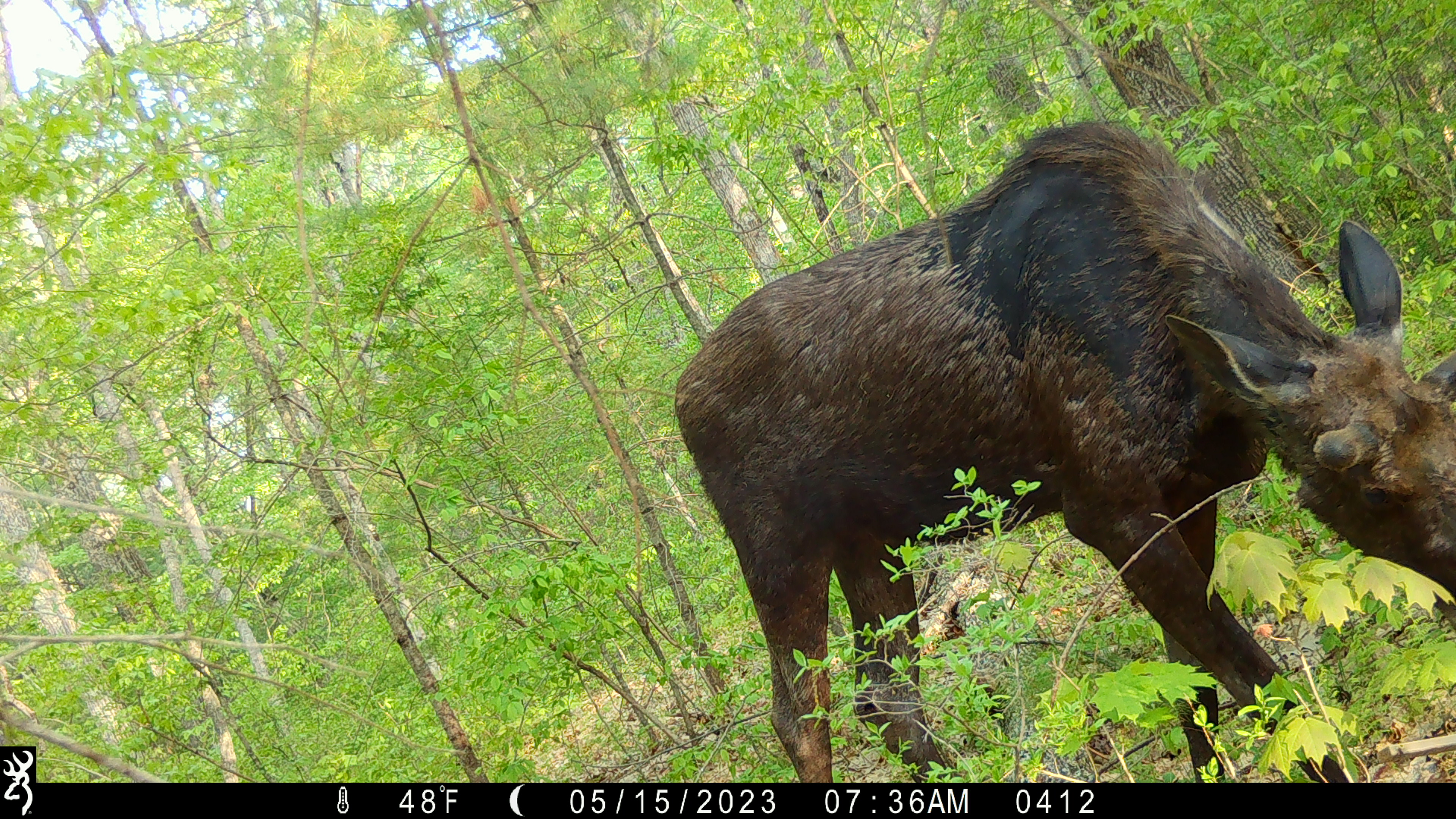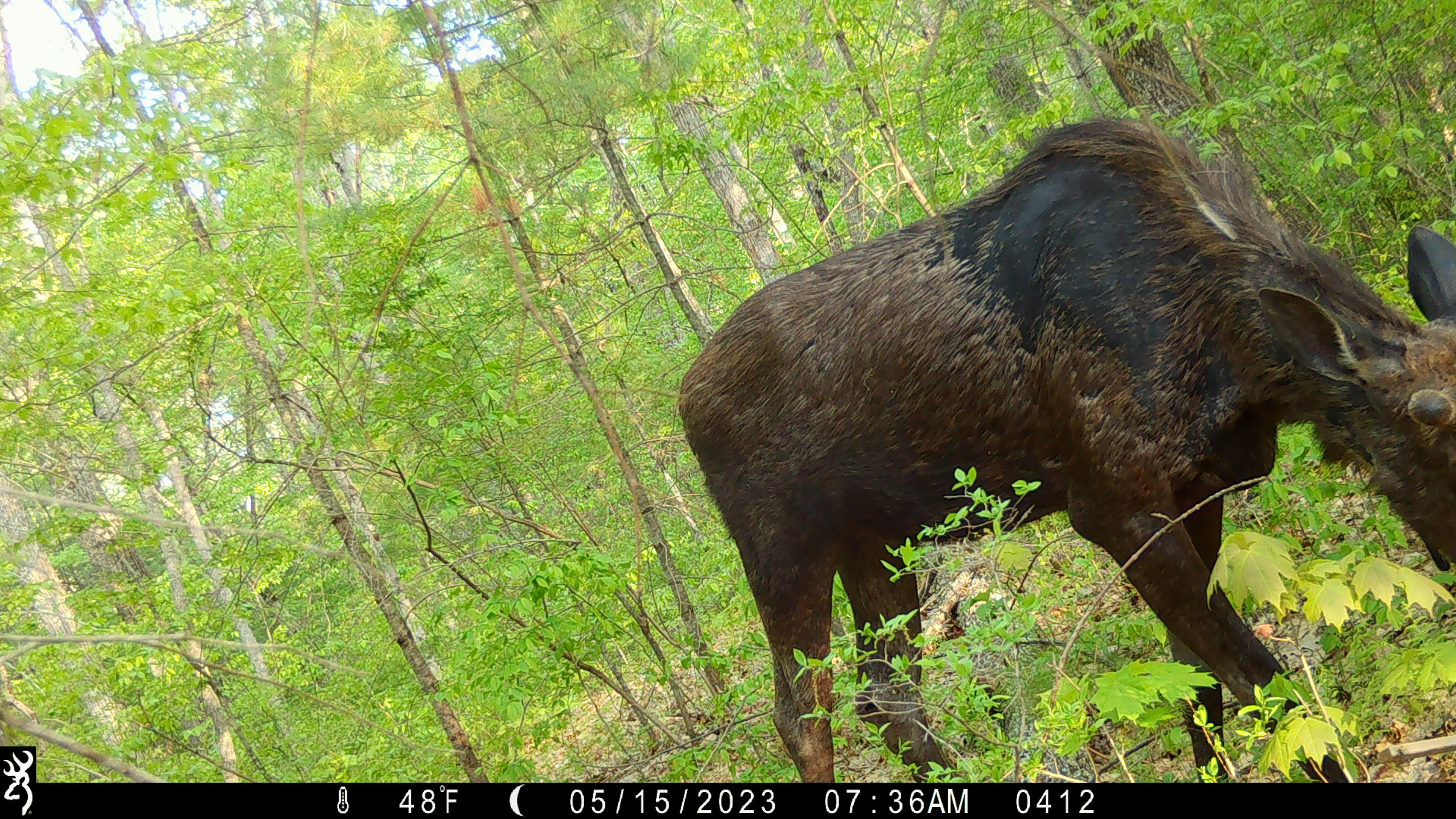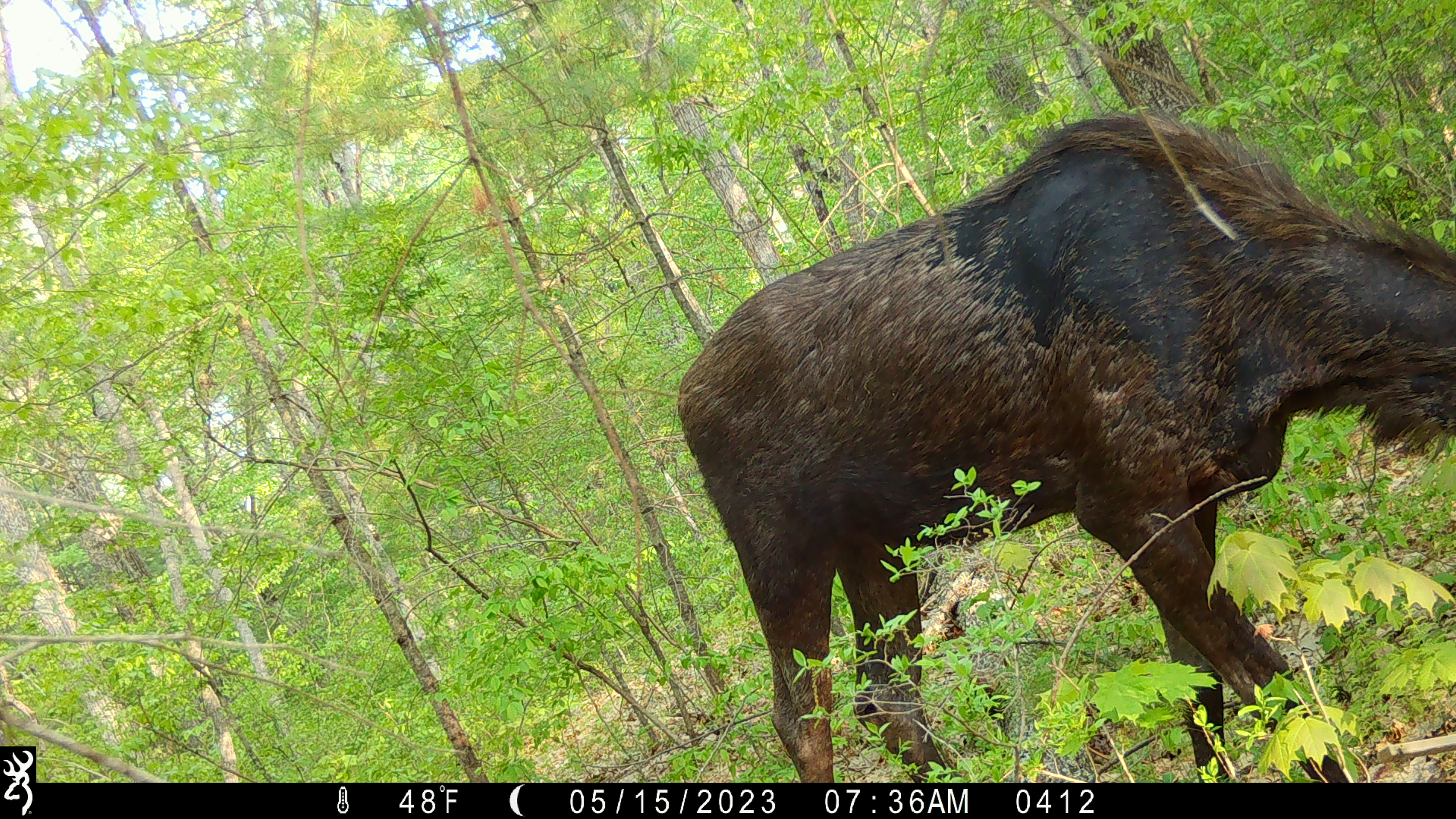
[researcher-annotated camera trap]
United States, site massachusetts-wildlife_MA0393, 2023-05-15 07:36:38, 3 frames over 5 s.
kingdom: Animalia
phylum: Chordata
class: Mammalia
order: Artiodactyla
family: Cervidae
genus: Alces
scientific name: Alces alces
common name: moose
Moose (Alces alces).